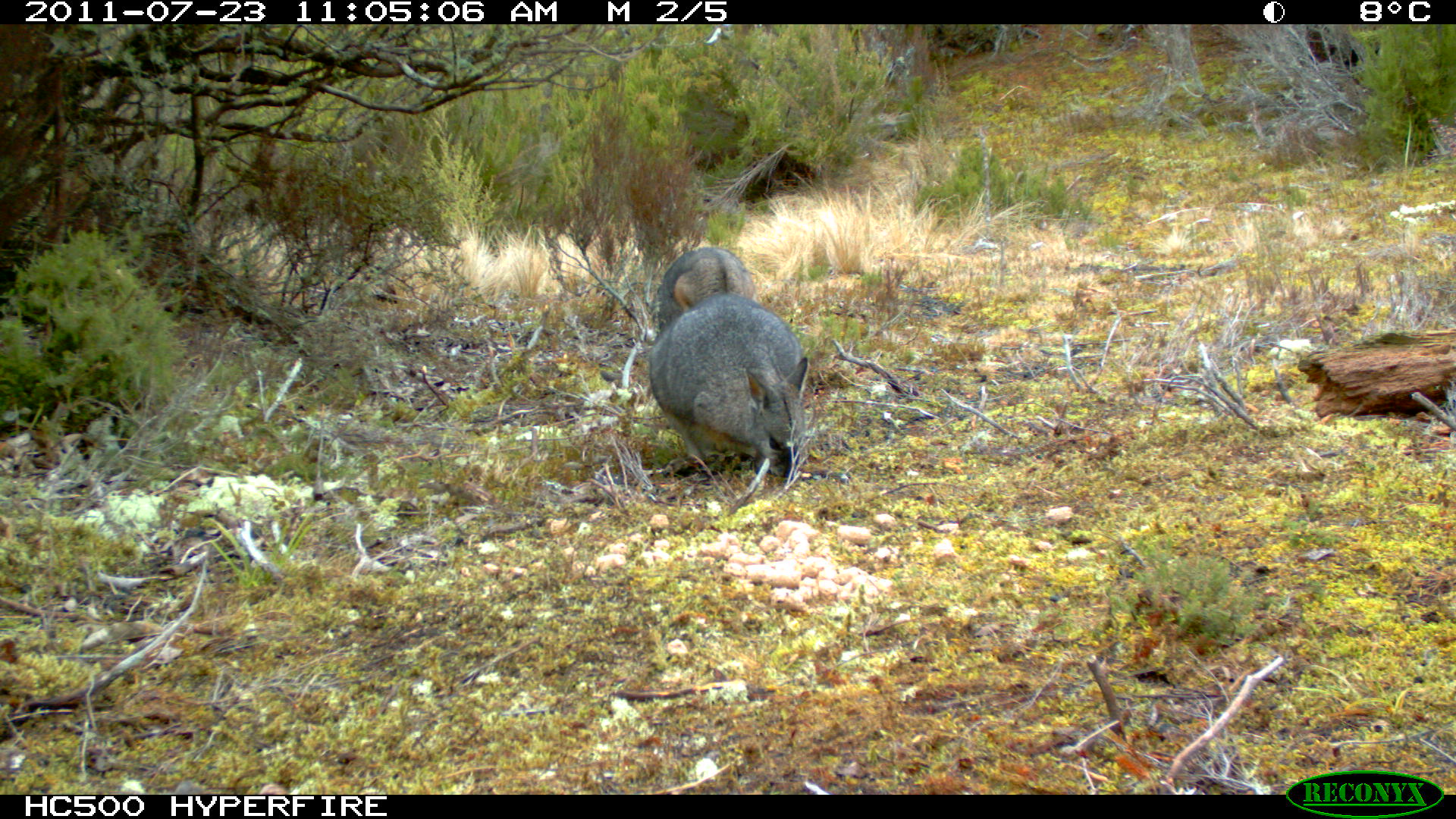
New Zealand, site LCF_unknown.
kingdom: Animalia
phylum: Chordata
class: Mammalia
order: Diprotodontia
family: Macropodidae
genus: Notamacropus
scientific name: Notamacropus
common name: wallaby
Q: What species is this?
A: Wallaby (Notamacropus).